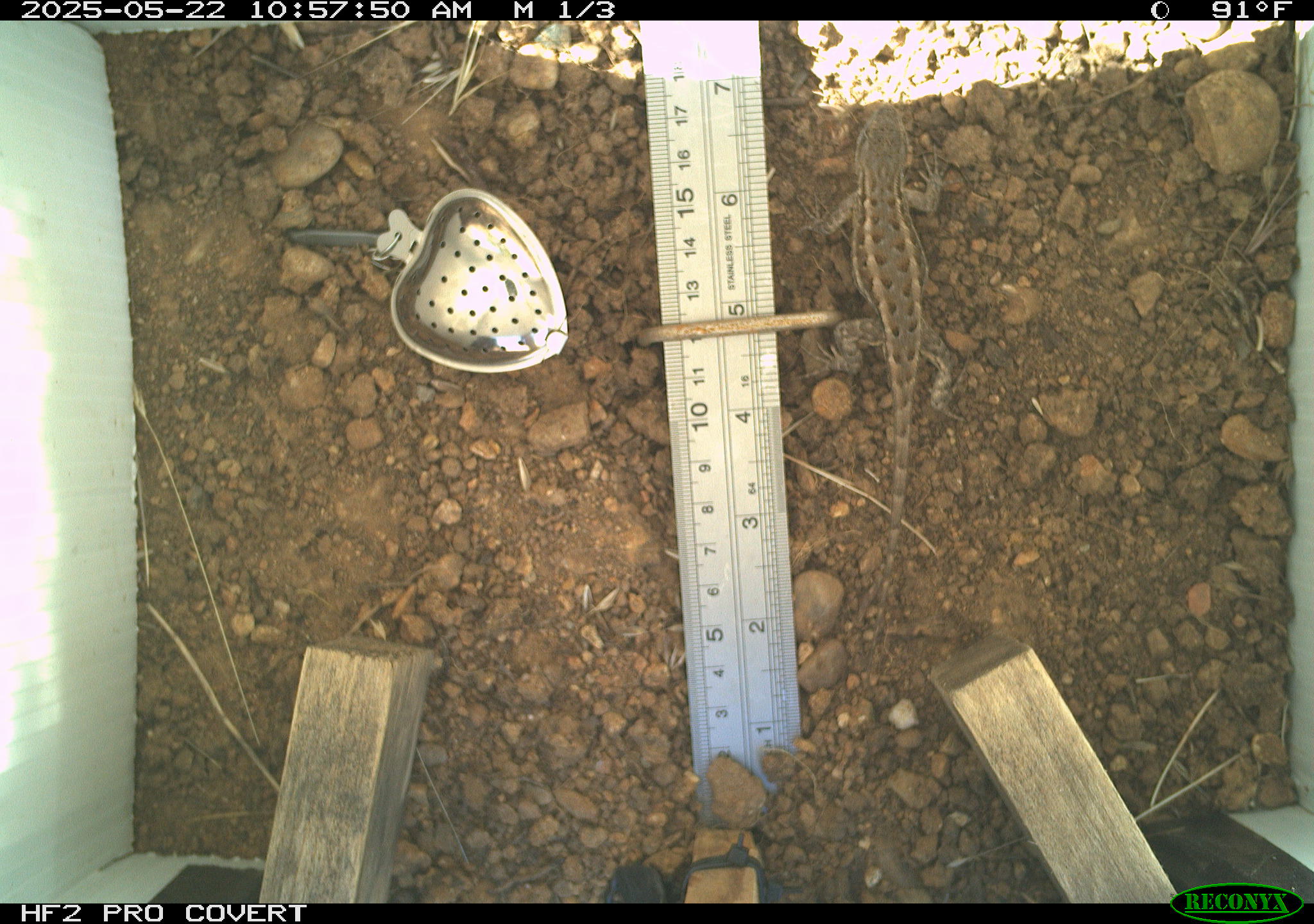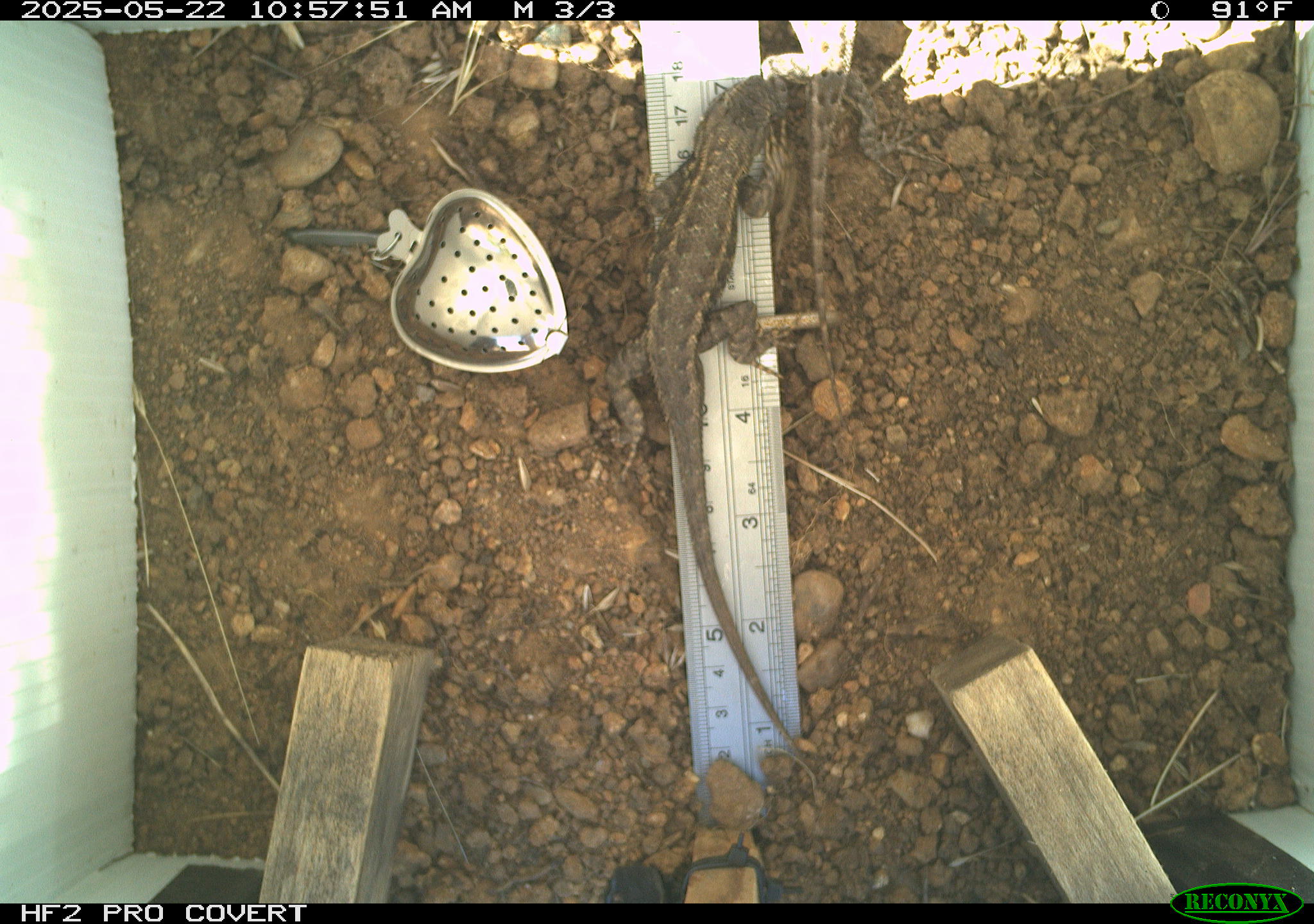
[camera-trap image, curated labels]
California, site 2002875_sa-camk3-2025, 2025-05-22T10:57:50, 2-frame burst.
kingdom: Animalia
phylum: Chordata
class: Reptilia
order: Squamata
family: Phrynosomatidae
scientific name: Phrynosomatidae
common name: north american spiny lizards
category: sceloporus/uta species